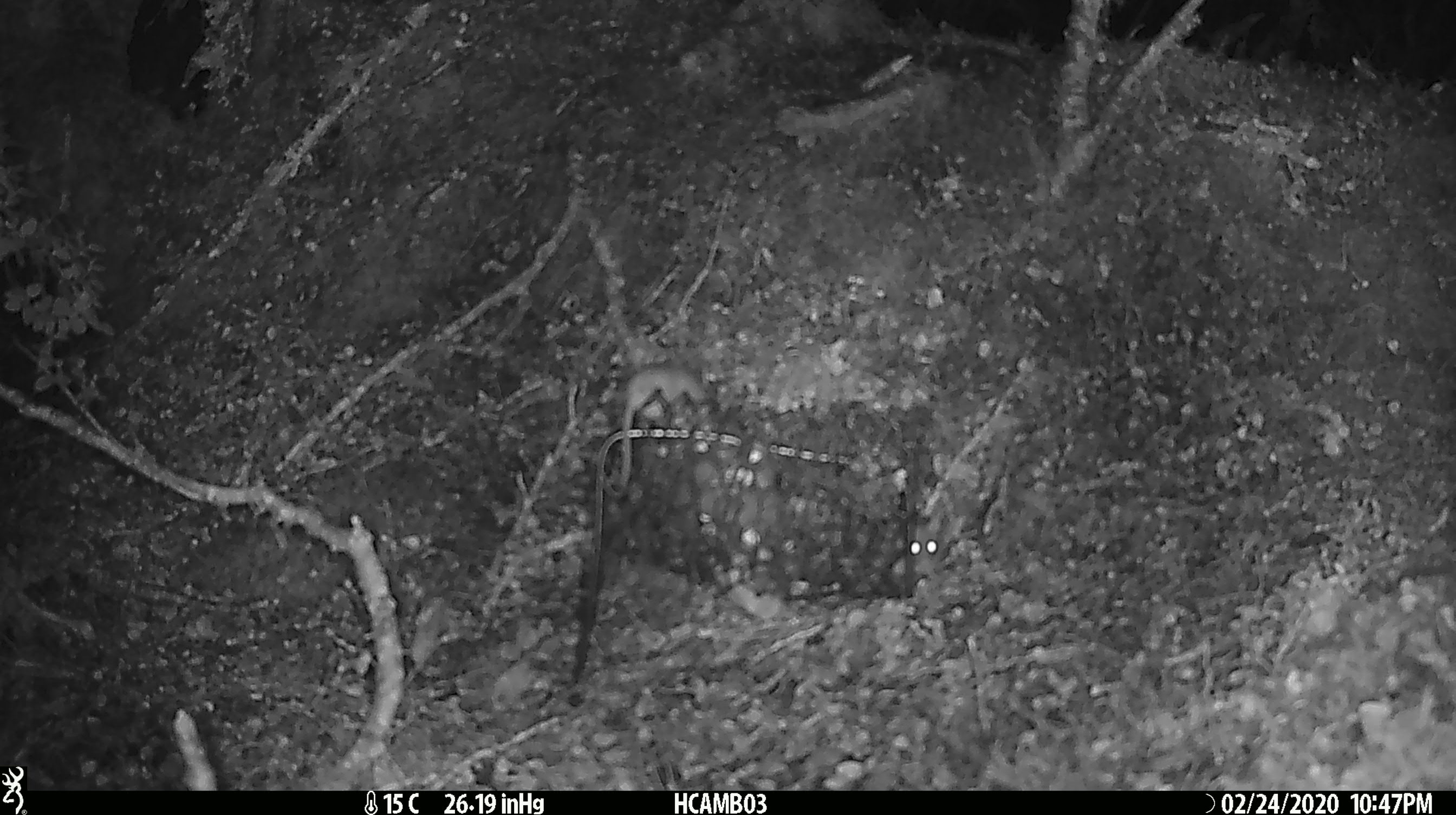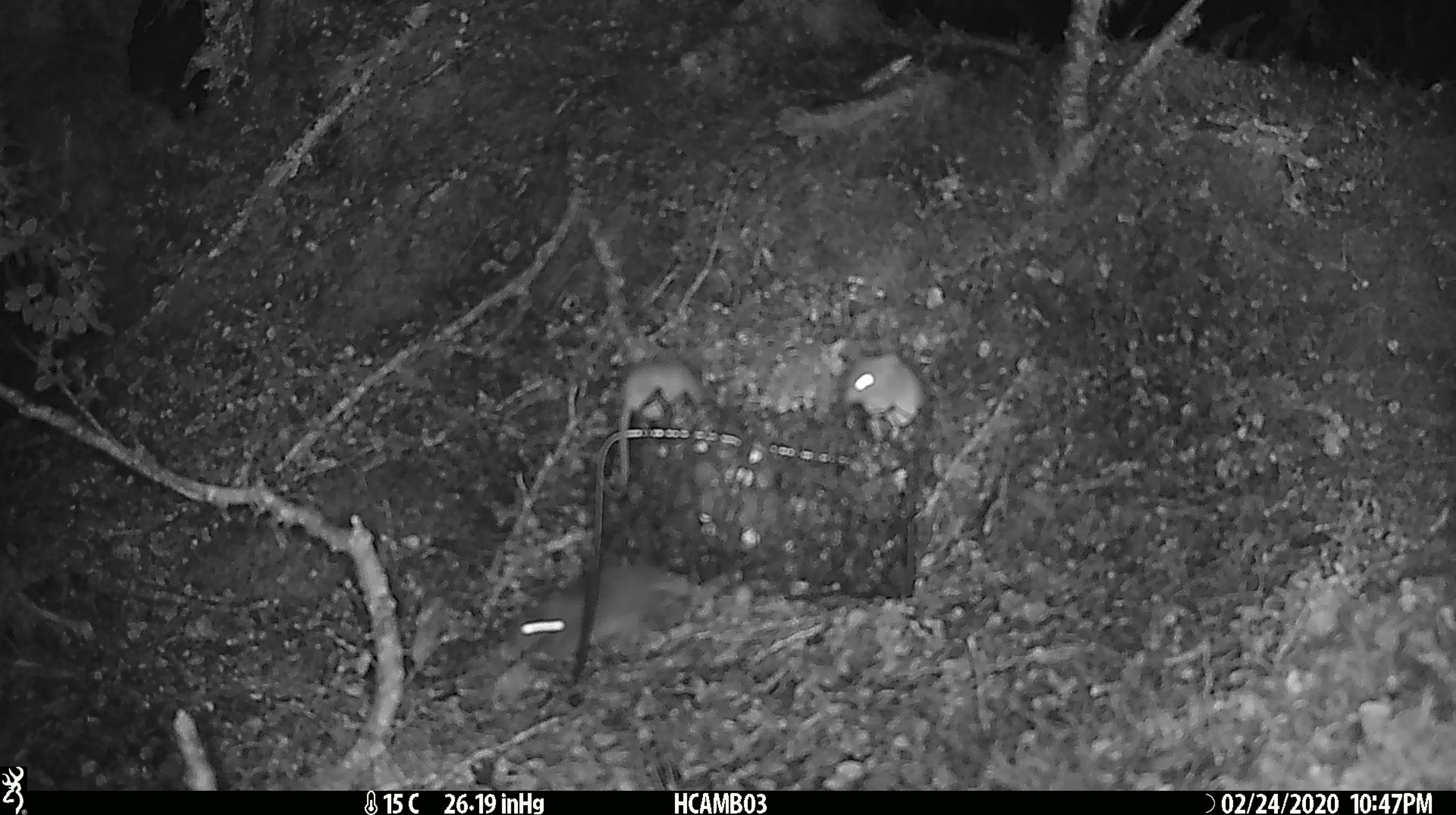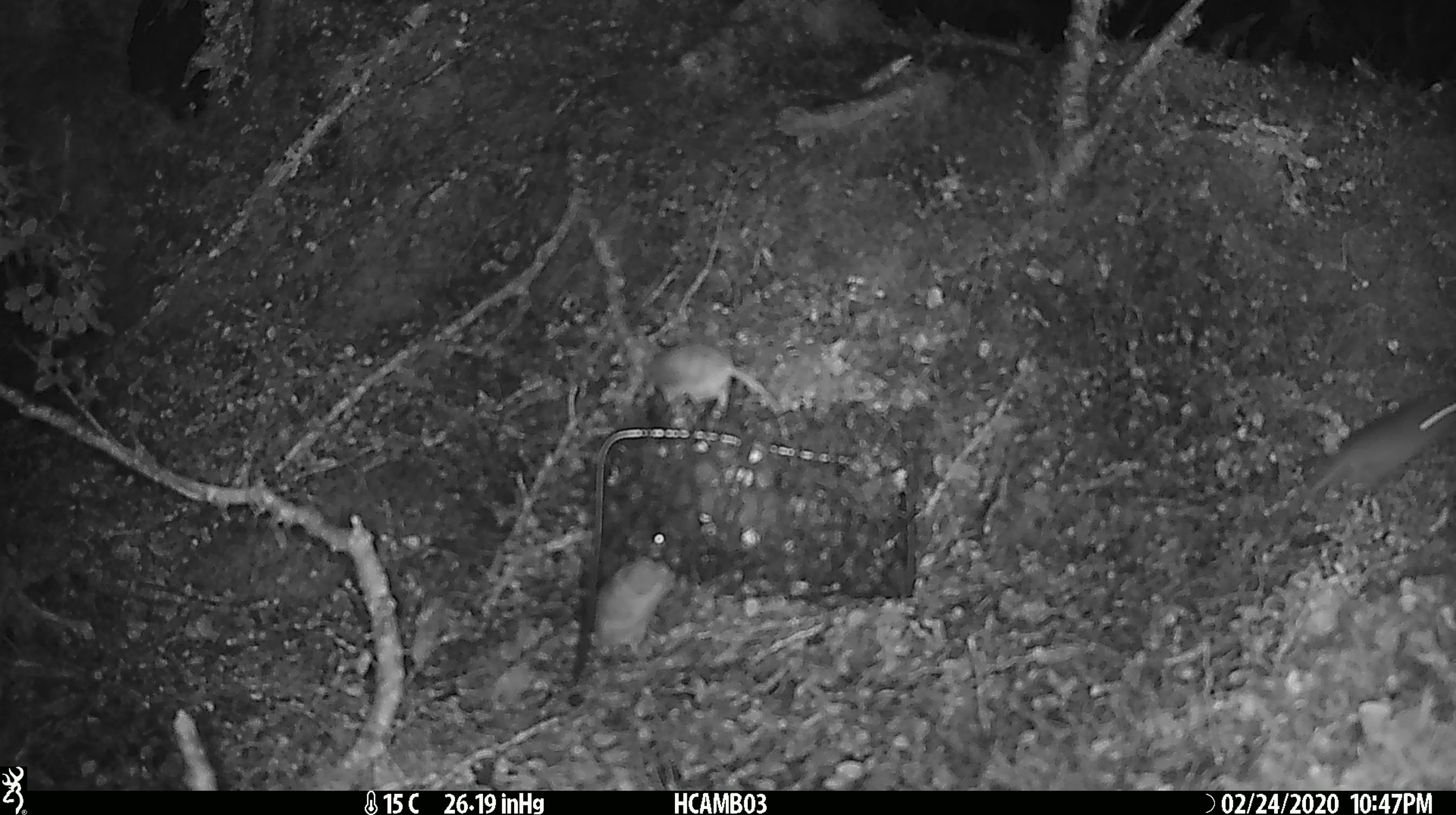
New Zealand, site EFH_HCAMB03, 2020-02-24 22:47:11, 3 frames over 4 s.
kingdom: Animalia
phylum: Chordata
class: Mammalia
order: Rodentia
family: Muridae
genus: Mus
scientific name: Mus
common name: mouse